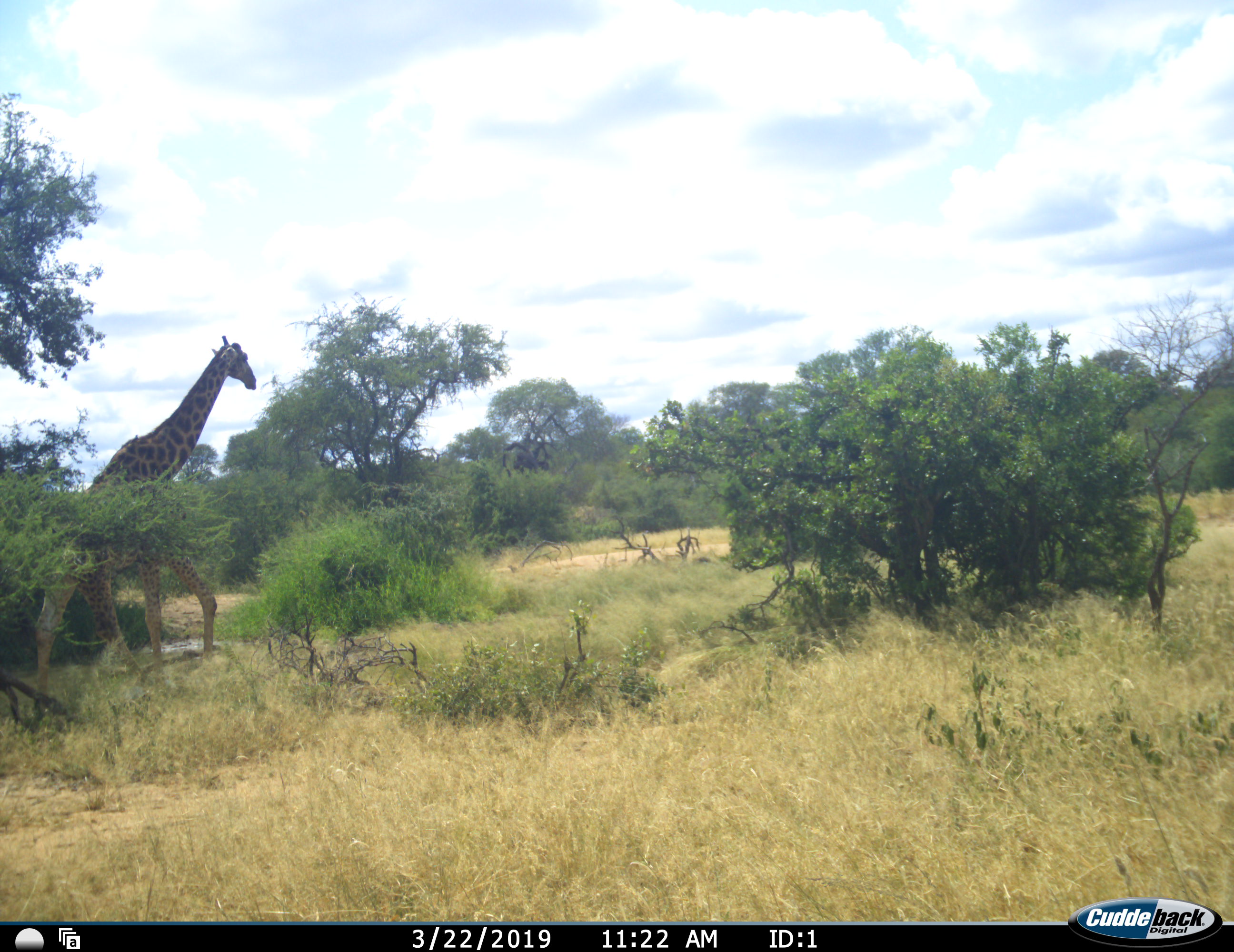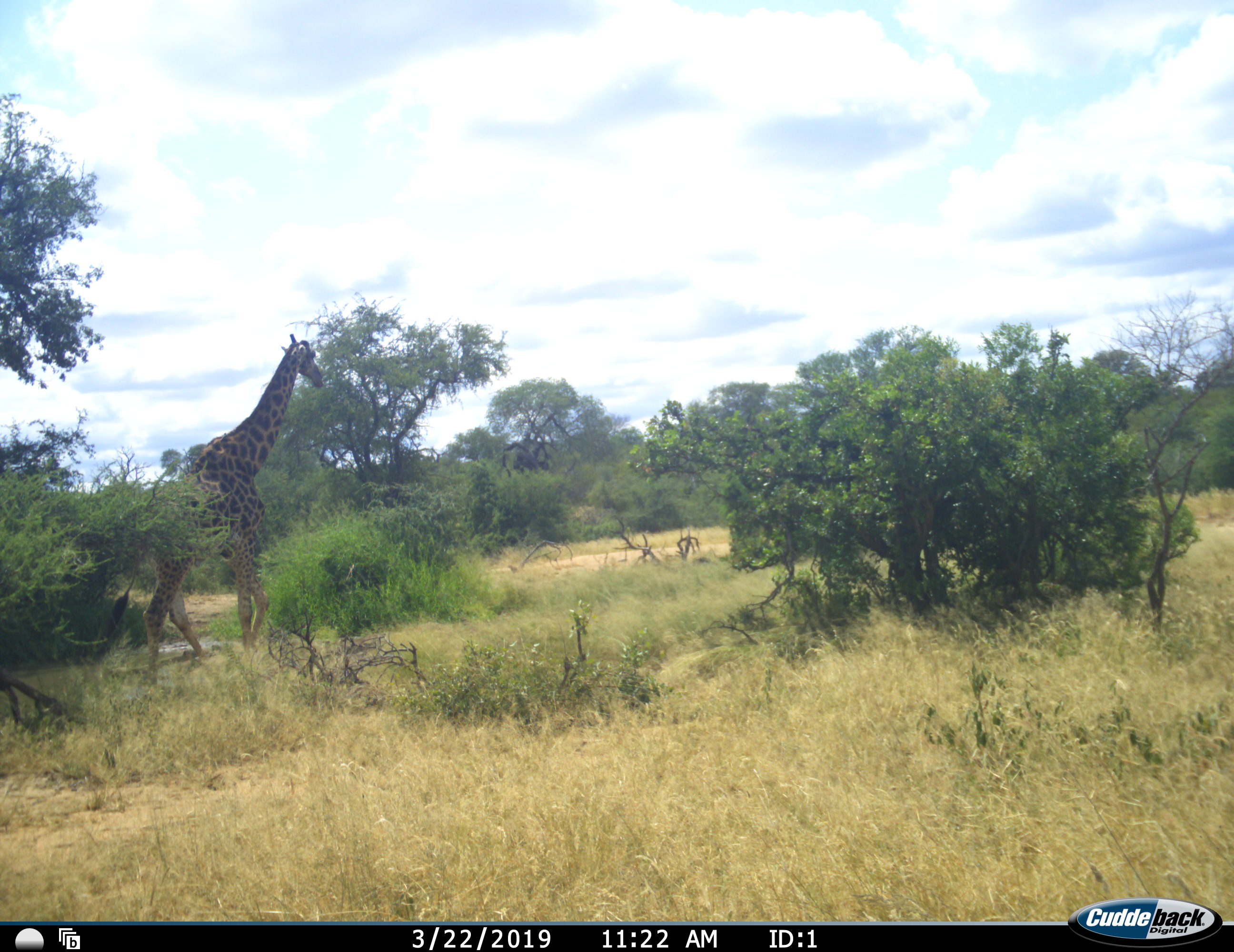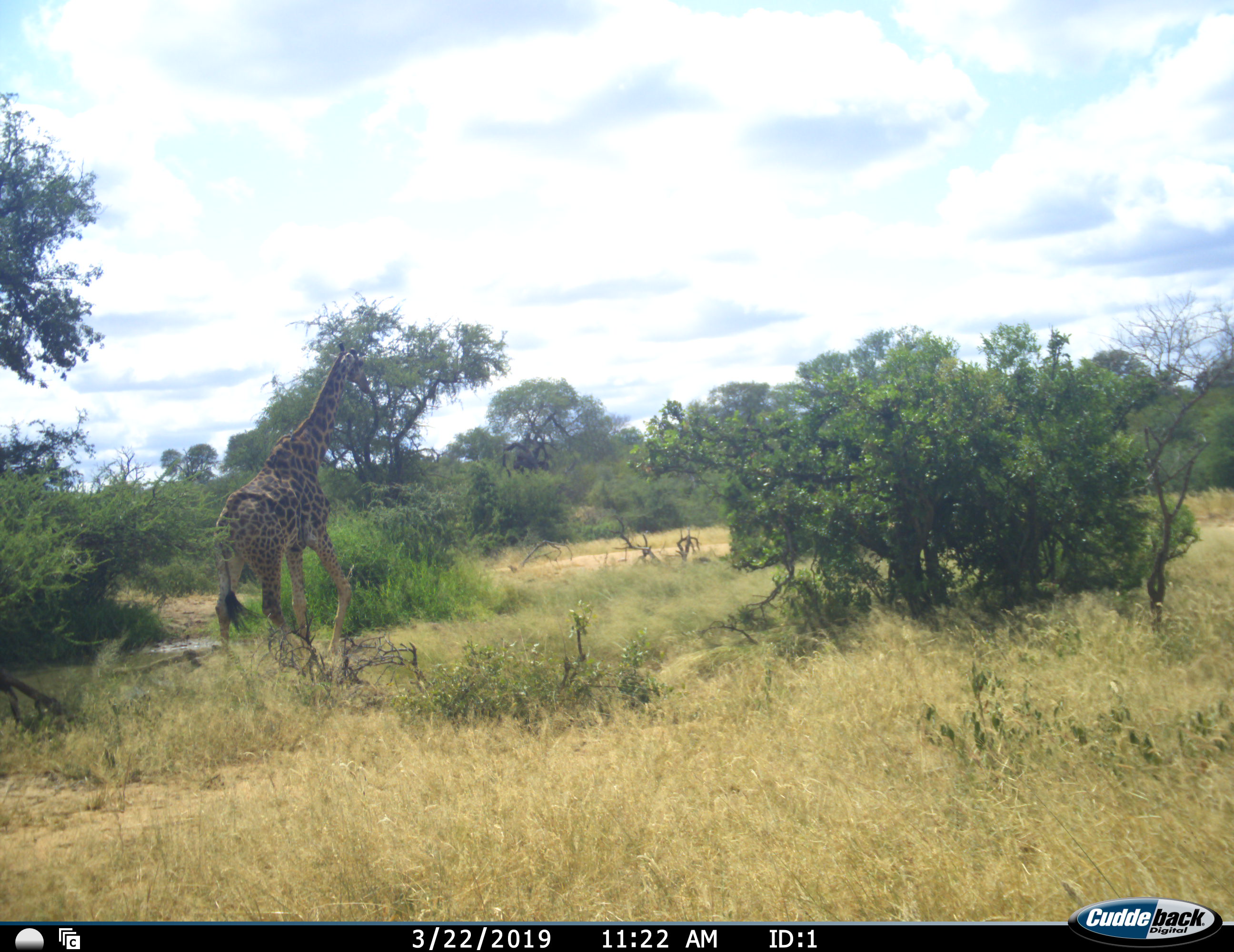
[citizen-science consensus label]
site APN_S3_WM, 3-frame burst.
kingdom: Animalia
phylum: Chordata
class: Mammalia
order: Artiodactyla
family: Giraffidae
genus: Giraffa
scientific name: Giraffa camelopardalis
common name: giraffe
Giraffe (Giraffa camelopardalis), count 1. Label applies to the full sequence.